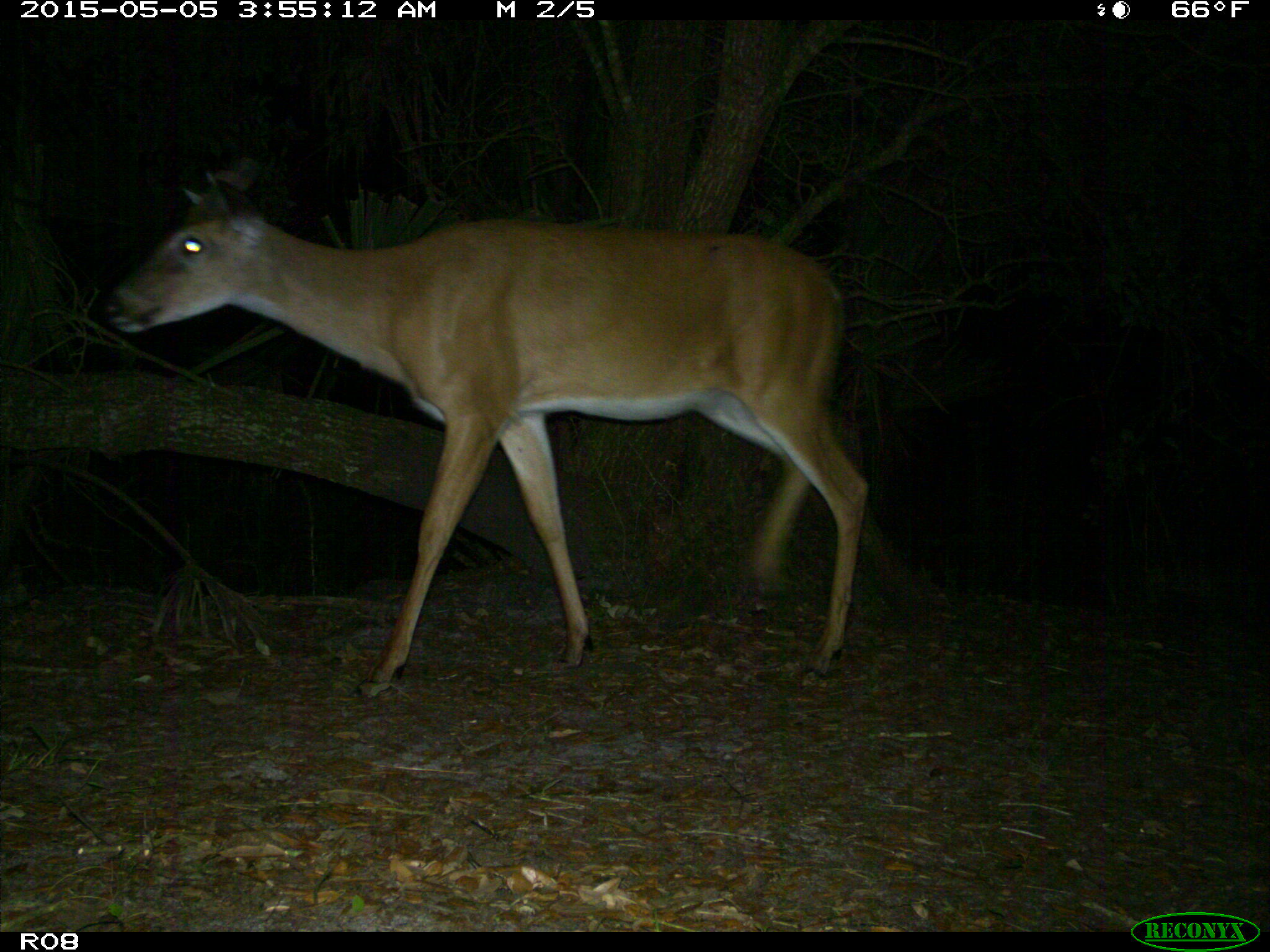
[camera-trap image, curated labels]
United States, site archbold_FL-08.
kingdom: Animalia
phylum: Chordata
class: Mammalia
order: Artiodactyla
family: Cervidae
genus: Odocoileus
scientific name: Odocoileus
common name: deer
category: unidentified deer